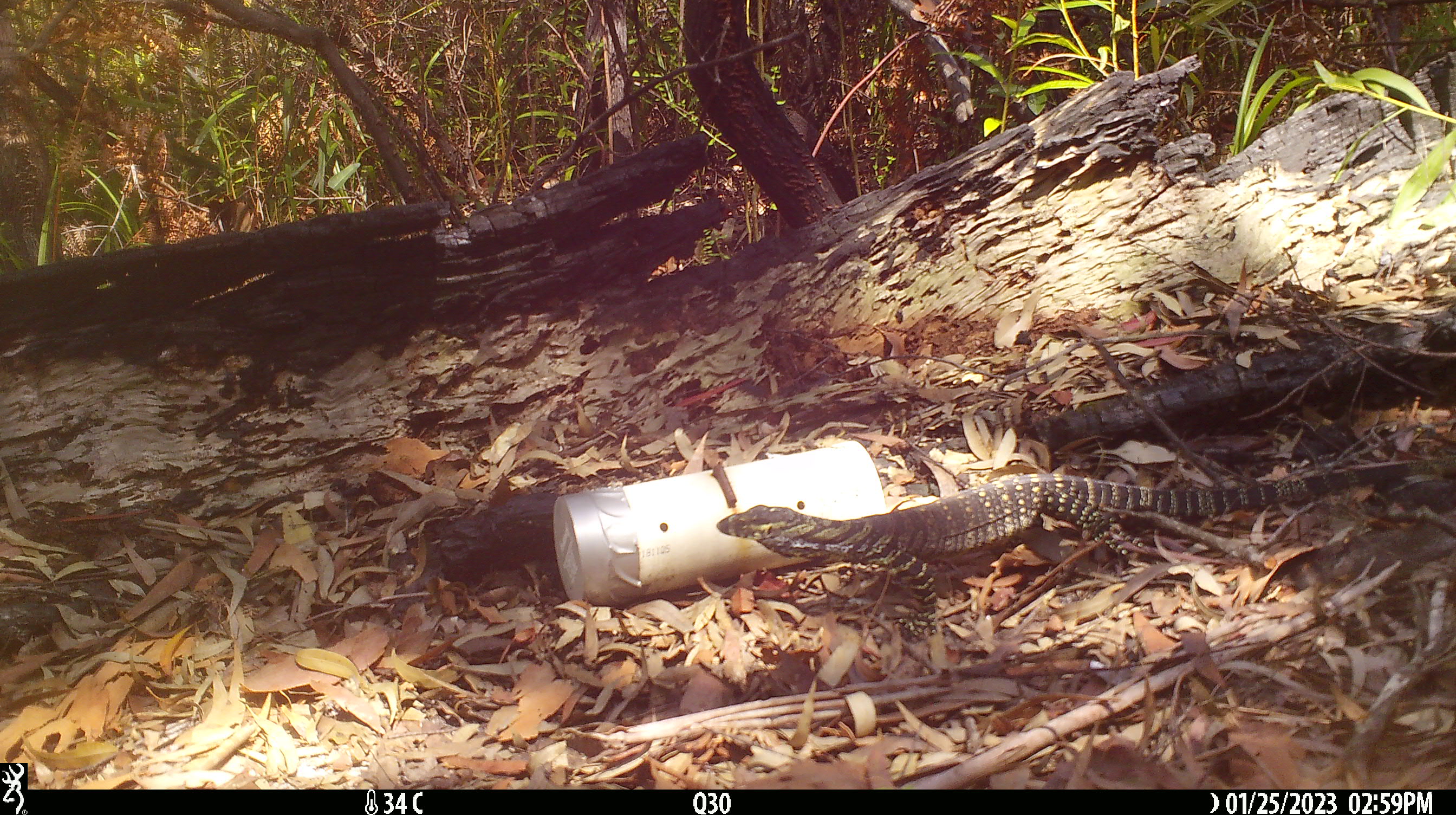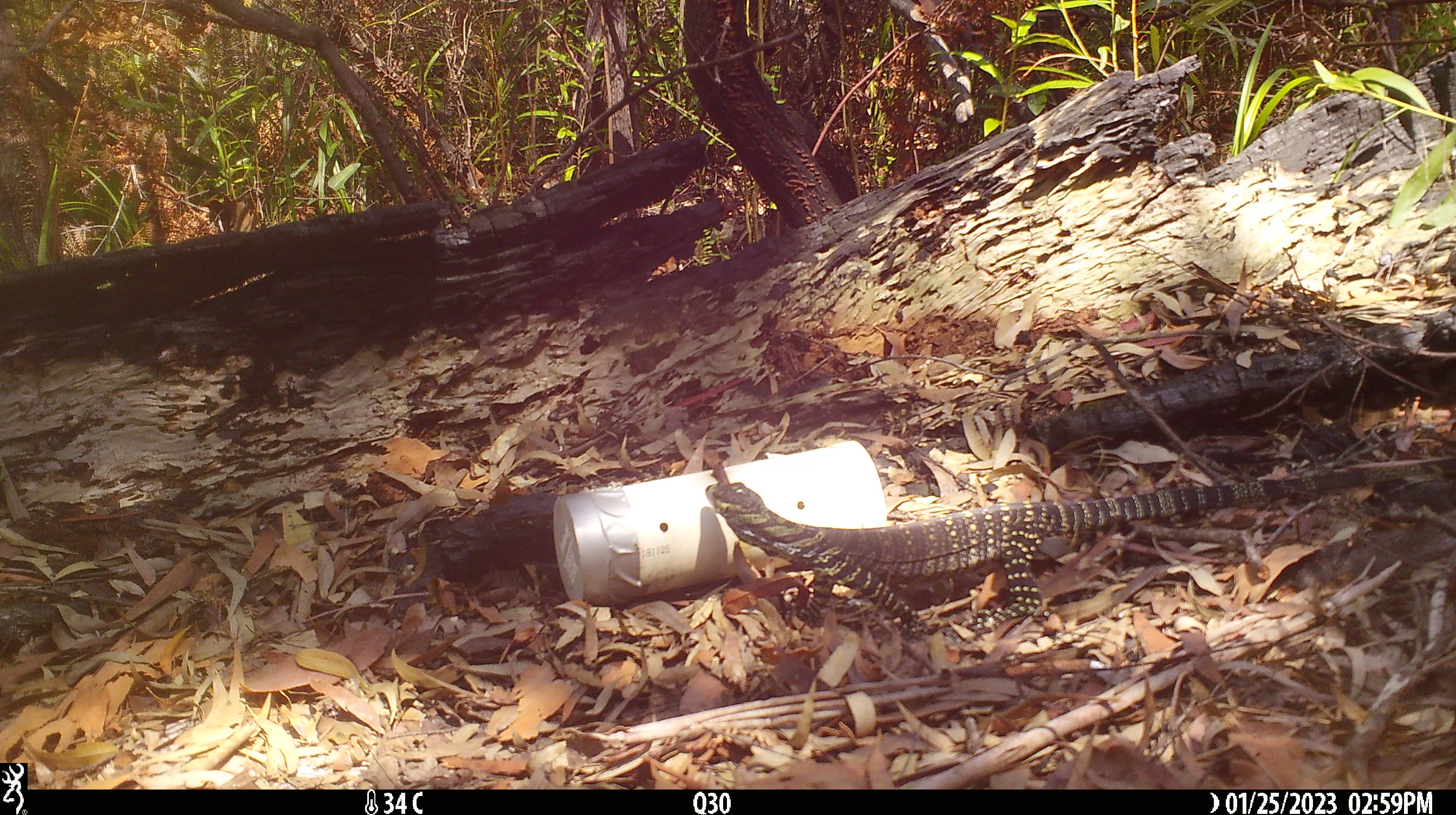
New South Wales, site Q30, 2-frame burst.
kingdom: Animalia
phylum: Chordata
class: Reptilia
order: Squamata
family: Varanidae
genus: Varanus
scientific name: Varanus varius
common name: lace monitor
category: goanna